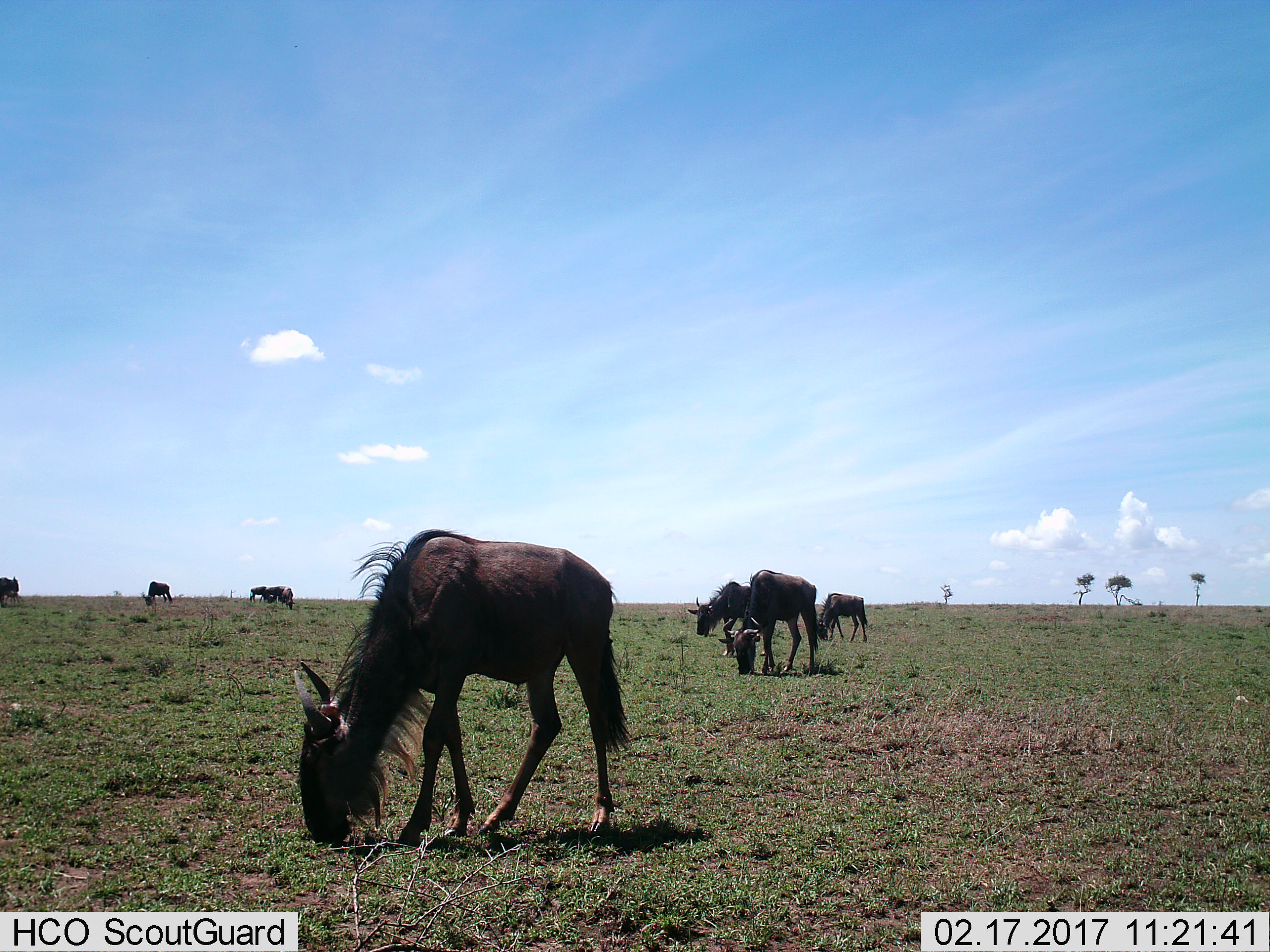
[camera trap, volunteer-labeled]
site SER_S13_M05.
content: unidentified animal